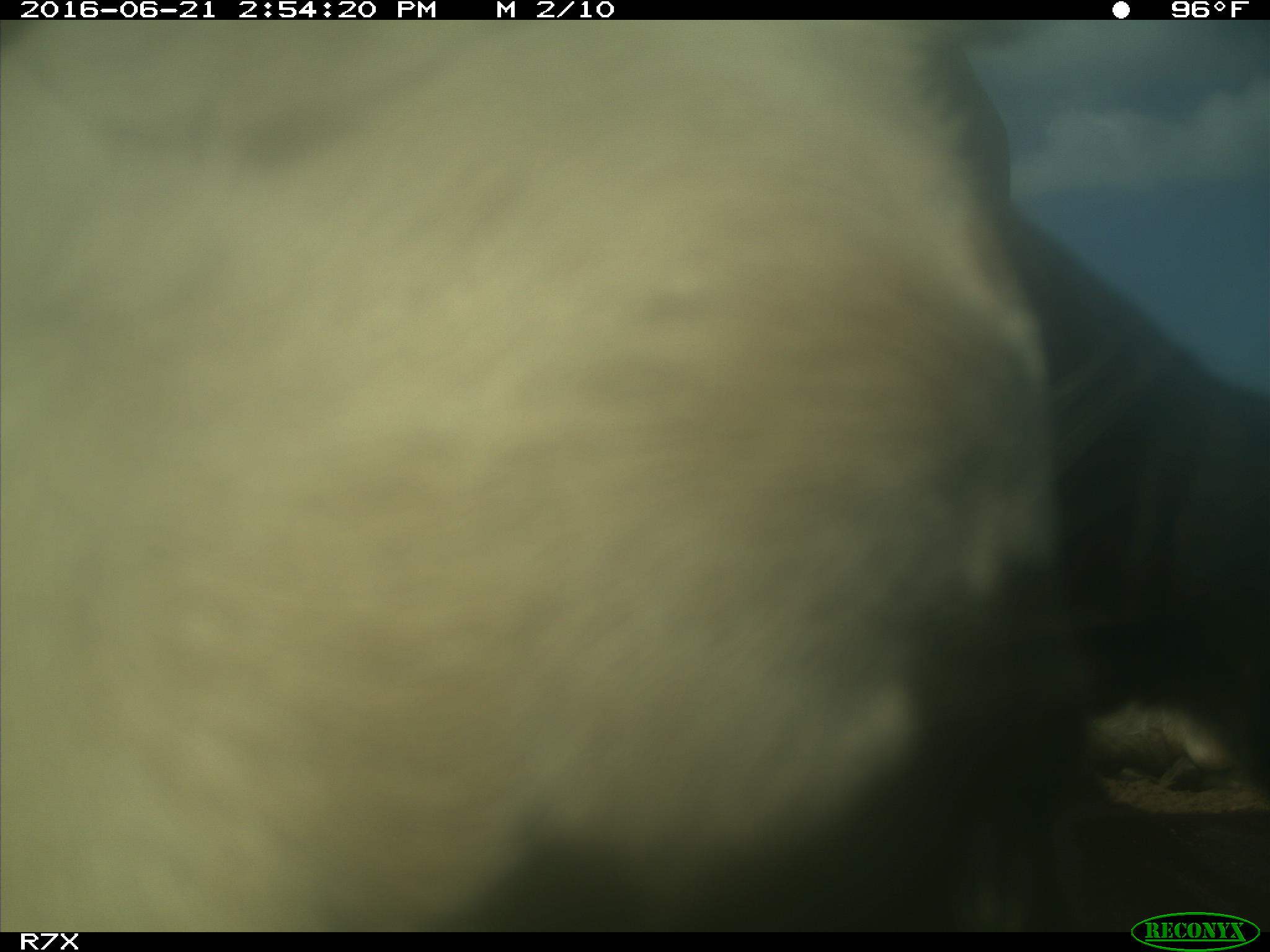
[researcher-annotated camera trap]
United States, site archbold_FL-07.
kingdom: Animalia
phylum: Chordata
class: Mammalia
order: Artiodactyla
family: Bovidae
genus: Bos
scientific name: Bos taurus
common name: domestic cow